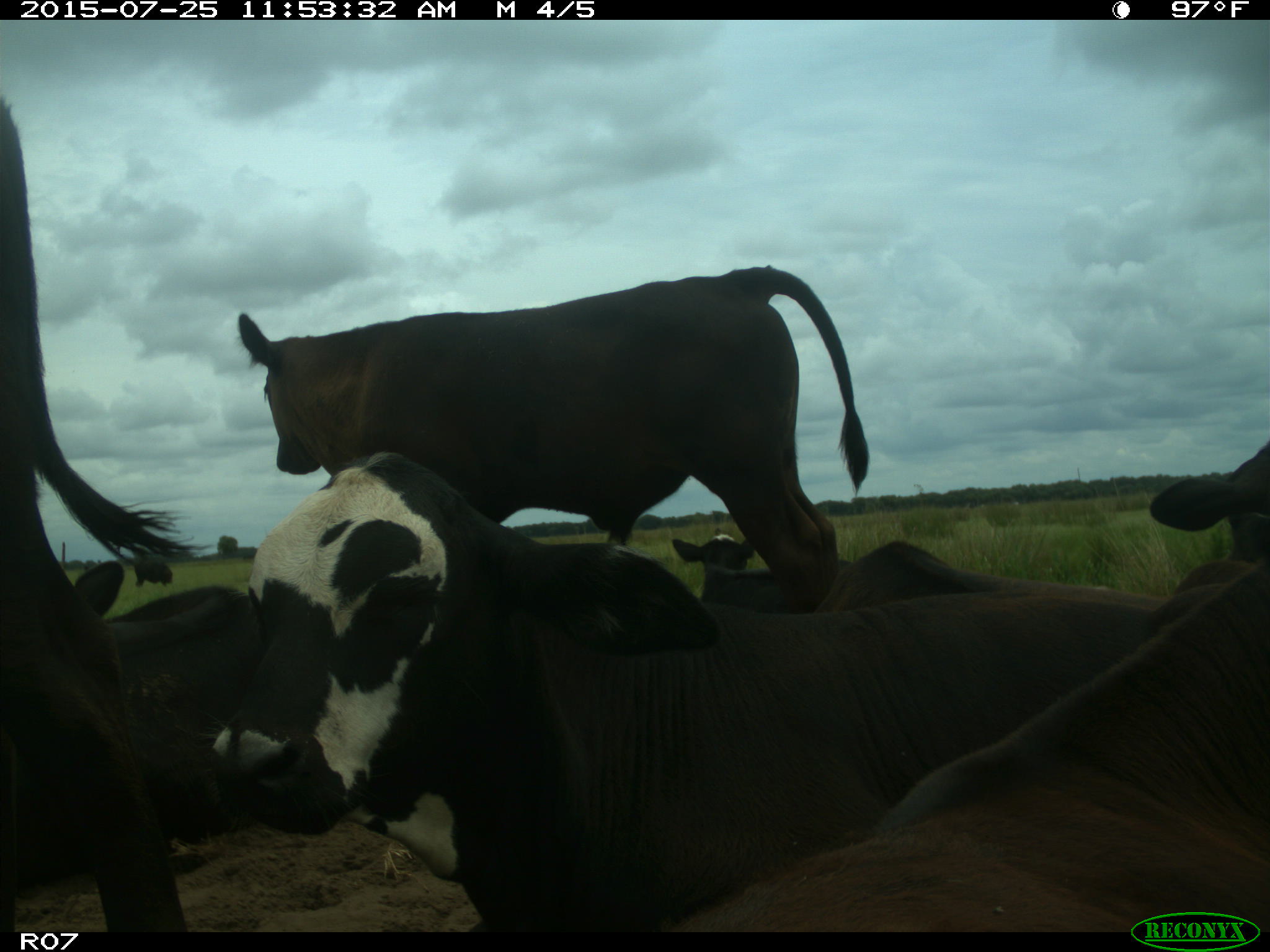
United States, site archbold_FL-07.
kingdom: Animalia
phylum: Chordata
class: Mammalia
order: Artiodactyla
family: Bovidae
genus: Bos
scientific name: Bos taurus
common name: domestic cow